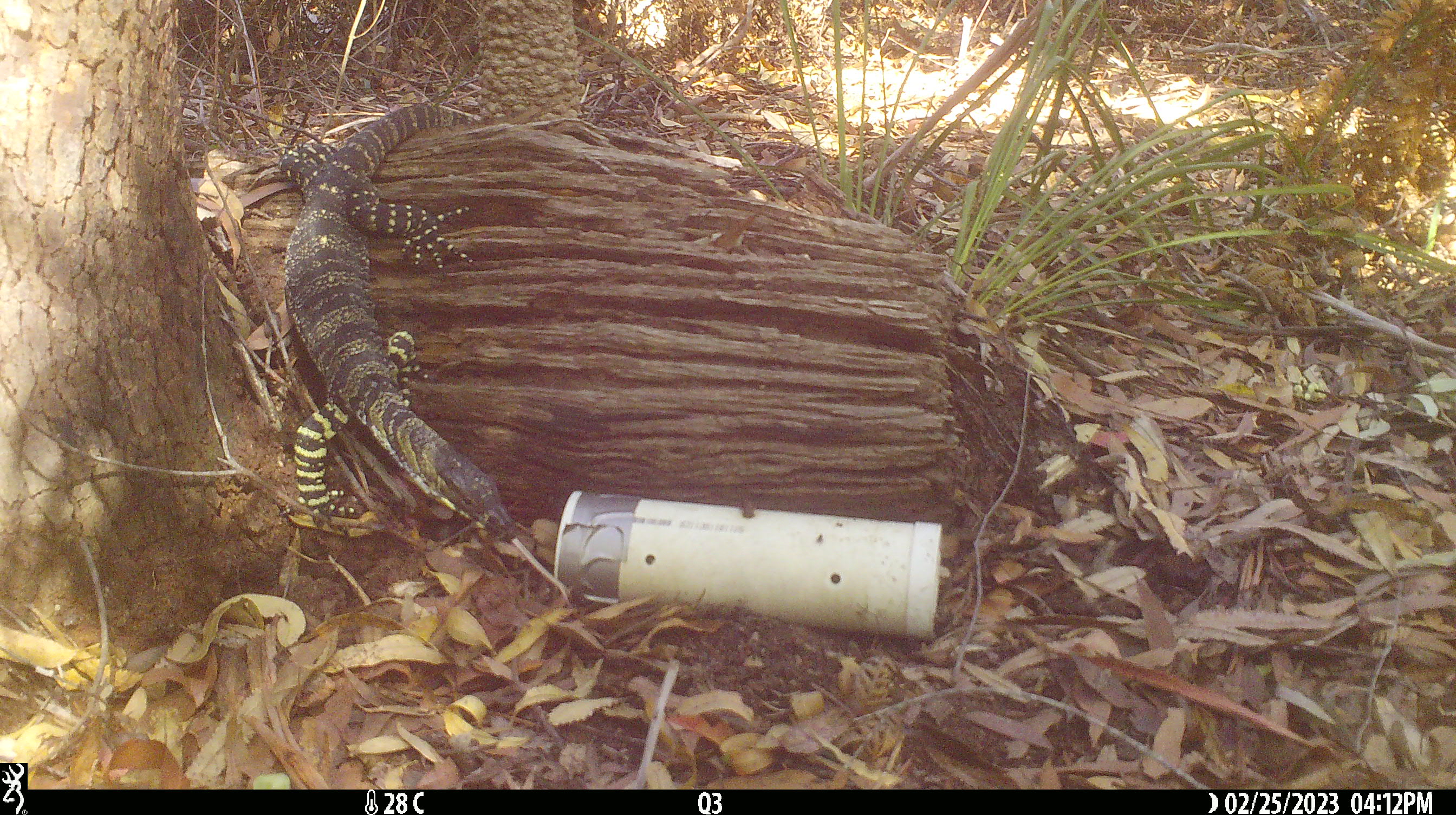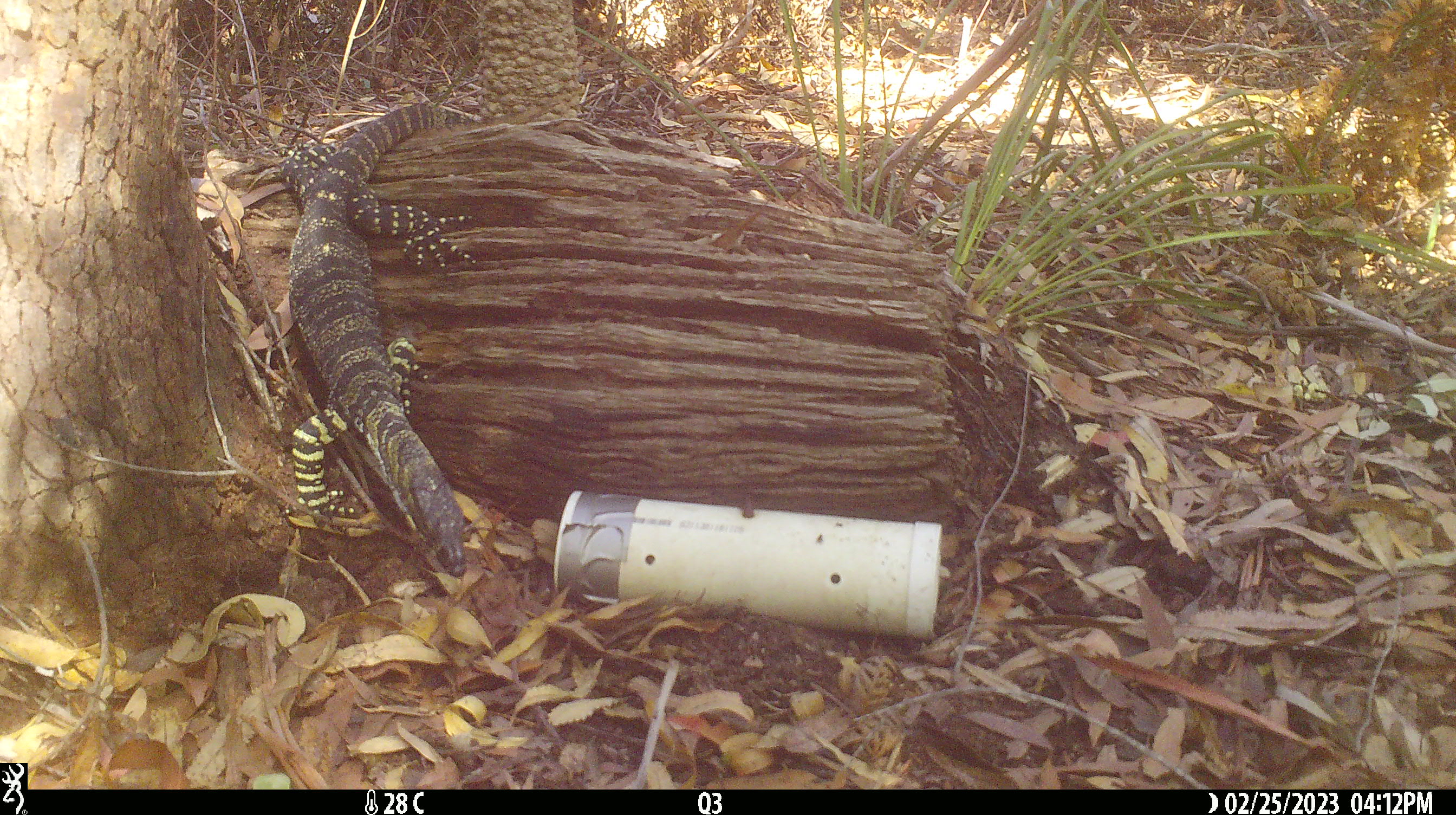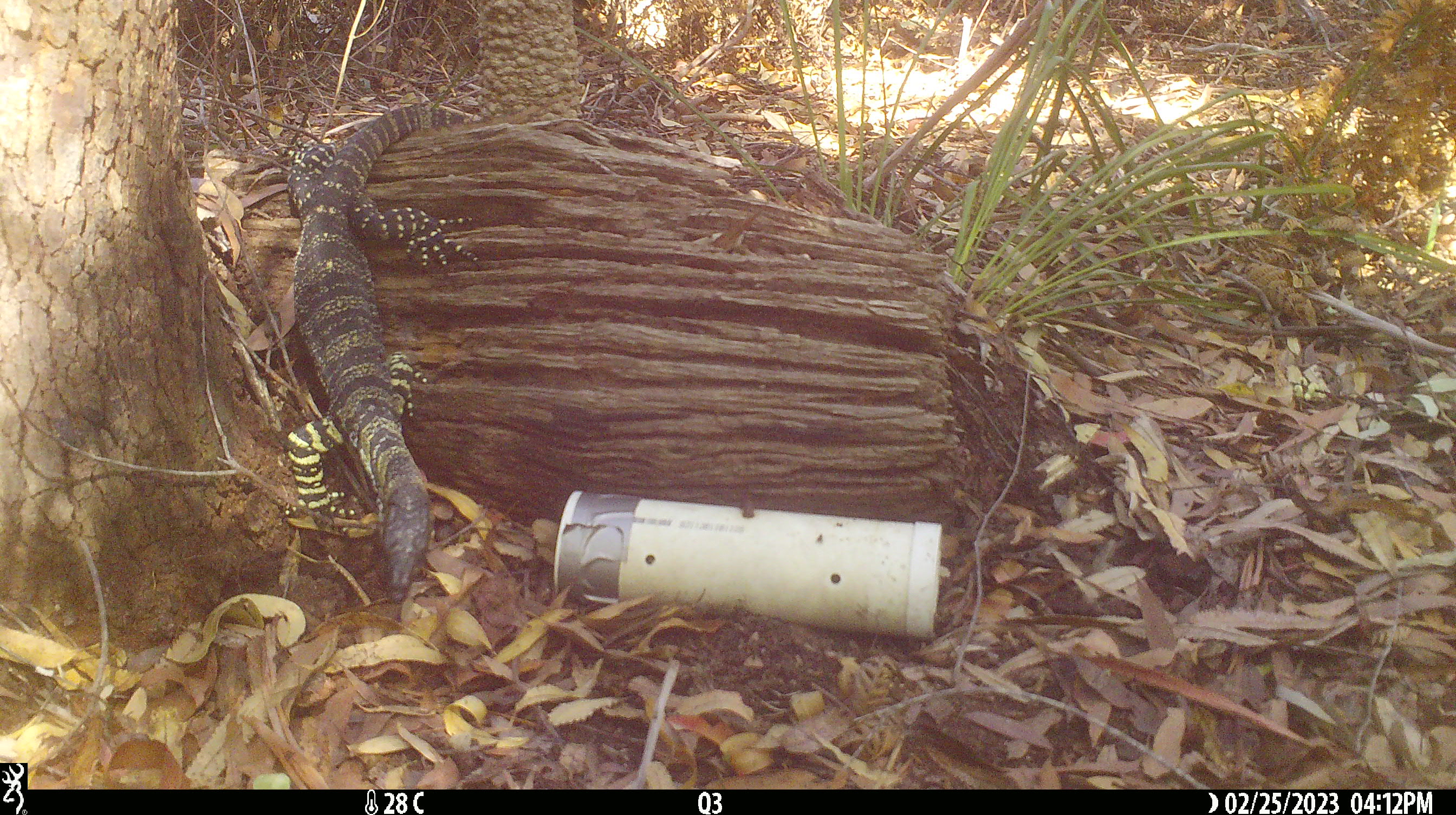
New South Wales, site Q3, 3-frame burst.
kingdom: Animalia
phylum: Chordata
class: Reptilia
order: Squamata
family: Varanidae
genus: Varanus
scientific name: Varanus varius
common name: lace monitor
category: goanna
Goanna (lace monitor) (Varanus varius).